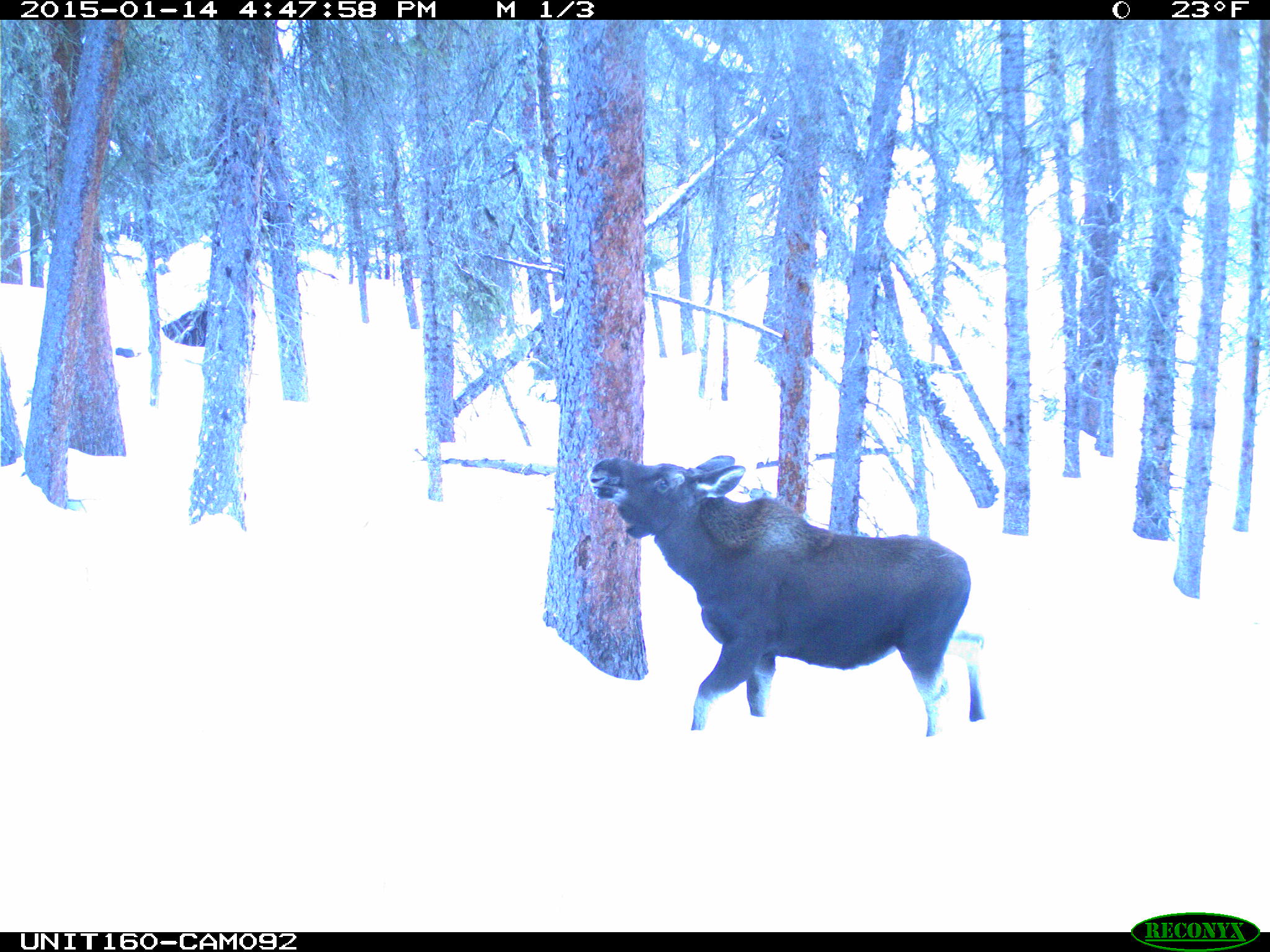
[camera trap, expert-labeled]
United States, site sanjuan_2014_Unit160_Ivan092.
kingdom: Animalia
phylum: Chordata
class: Mammalia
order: Artiodactyla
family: Cervidae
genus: Alces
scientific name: Alces alces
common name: moose